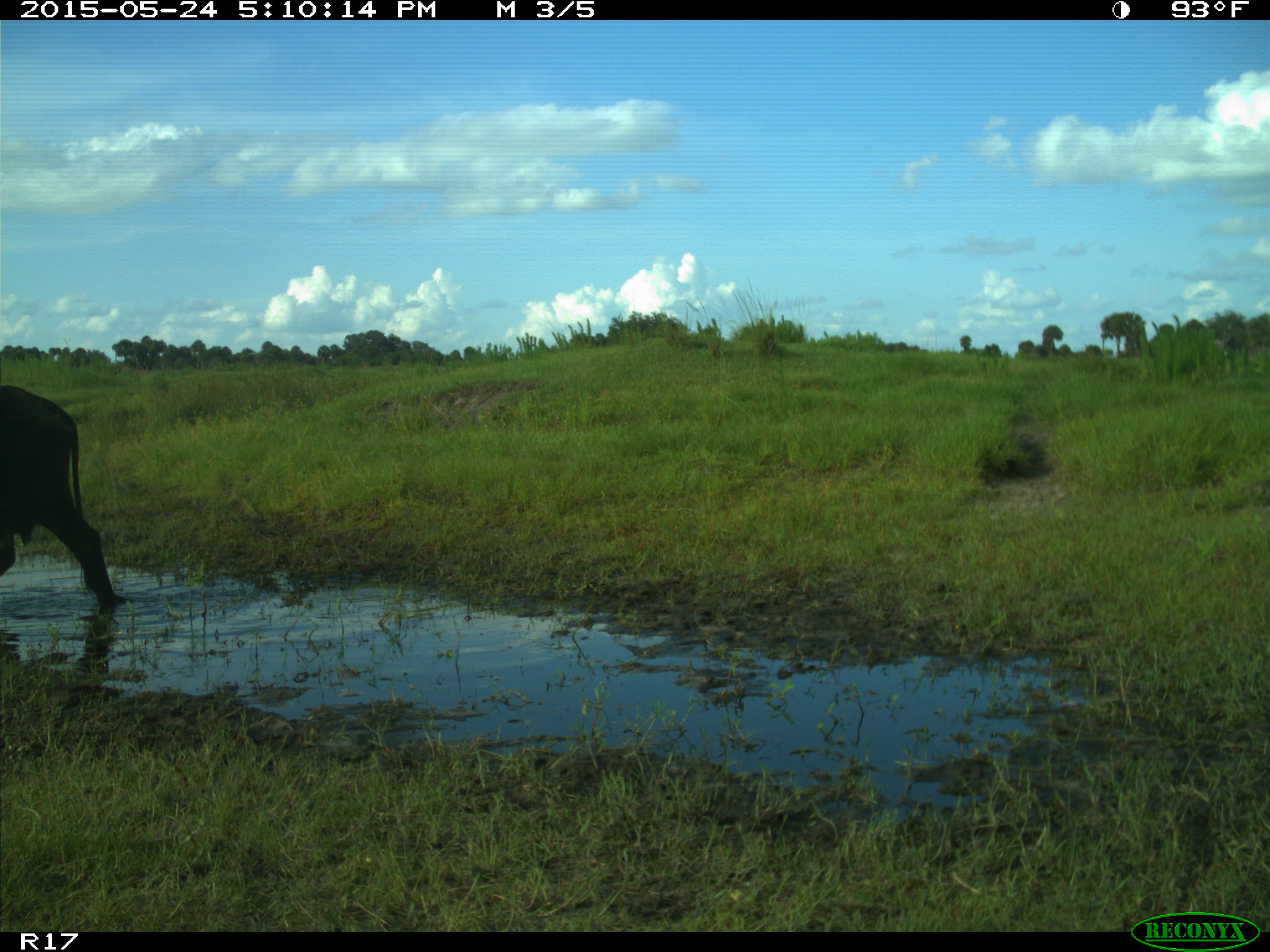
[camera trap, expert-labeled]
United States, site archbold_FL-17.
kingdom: Animalia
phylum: Chordata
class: Mammalia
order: Artiodactyla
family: Bovidae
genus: Bos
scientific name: Bos taurus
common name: domestic cow